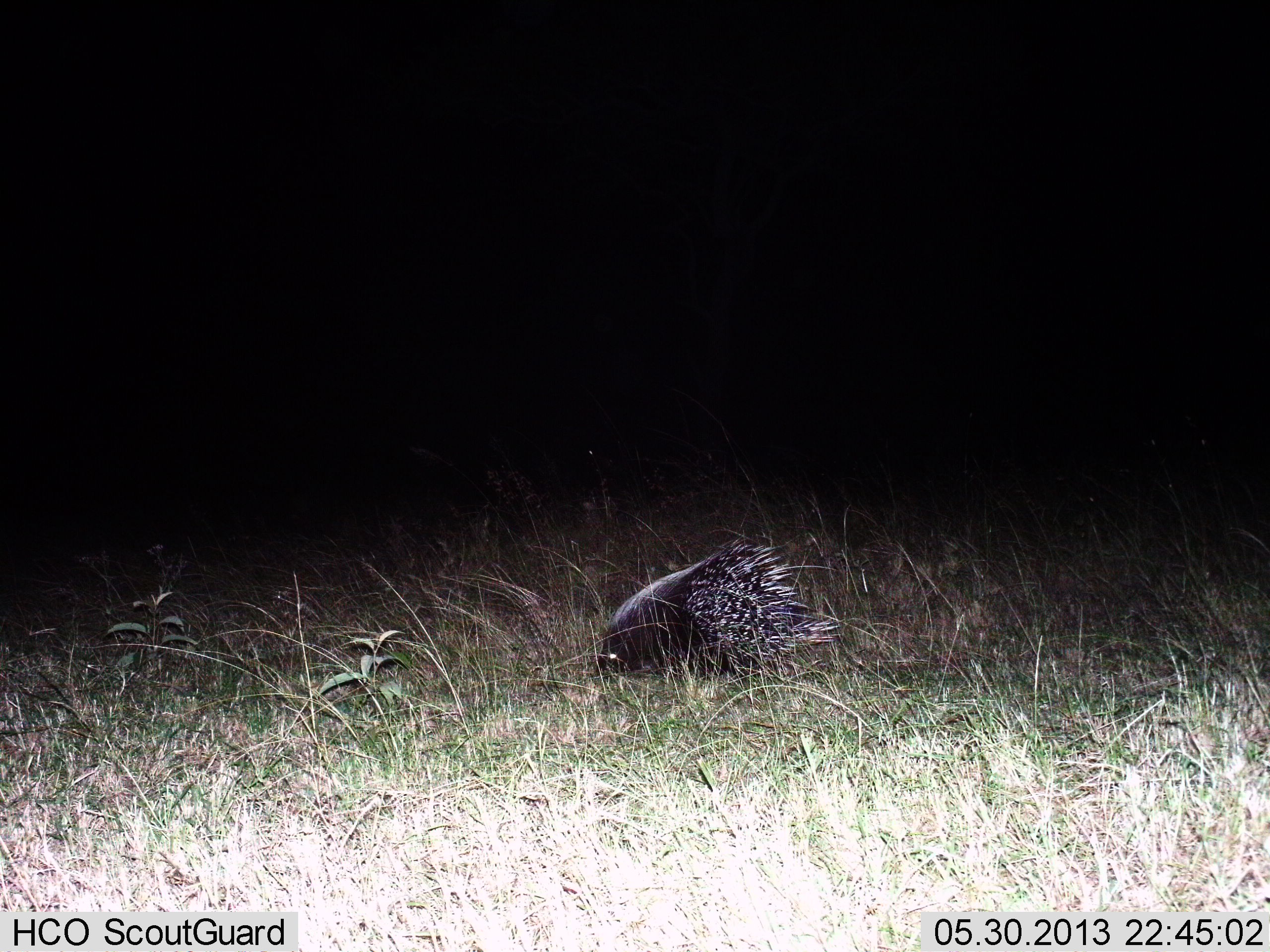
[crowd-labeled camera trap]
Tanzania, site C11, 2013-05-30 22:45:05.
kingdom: Animalia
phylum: Chordata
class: Mammalia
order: Rodentia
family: Hystricidae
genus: Hystrix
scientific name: Hystrix cristata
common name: crested porcupine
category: porcupine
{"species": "porcupine (crested porcupine) (Hystrix cristata)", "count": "1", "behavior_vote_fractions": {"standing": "74%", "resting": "0%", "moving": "21%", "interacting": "0%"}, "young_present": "0%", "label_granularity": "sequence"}